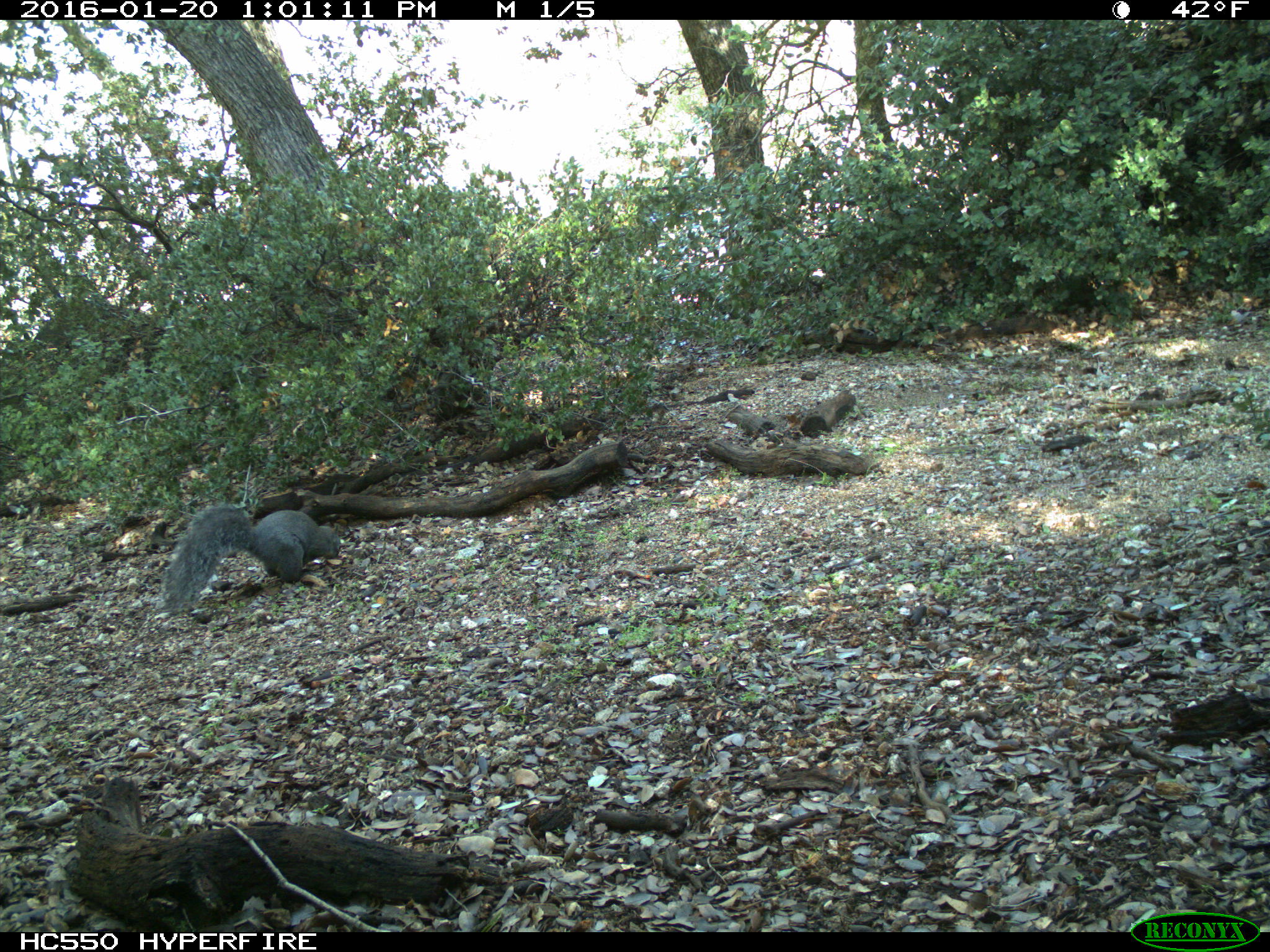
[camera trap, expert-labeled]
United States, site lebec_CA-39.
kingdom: Animalia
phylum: Chordata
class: Mammalia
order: Rodentia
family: Sciuridae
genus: Sciurus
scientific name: Sciurus carolinensis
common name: eastern gray squirrel